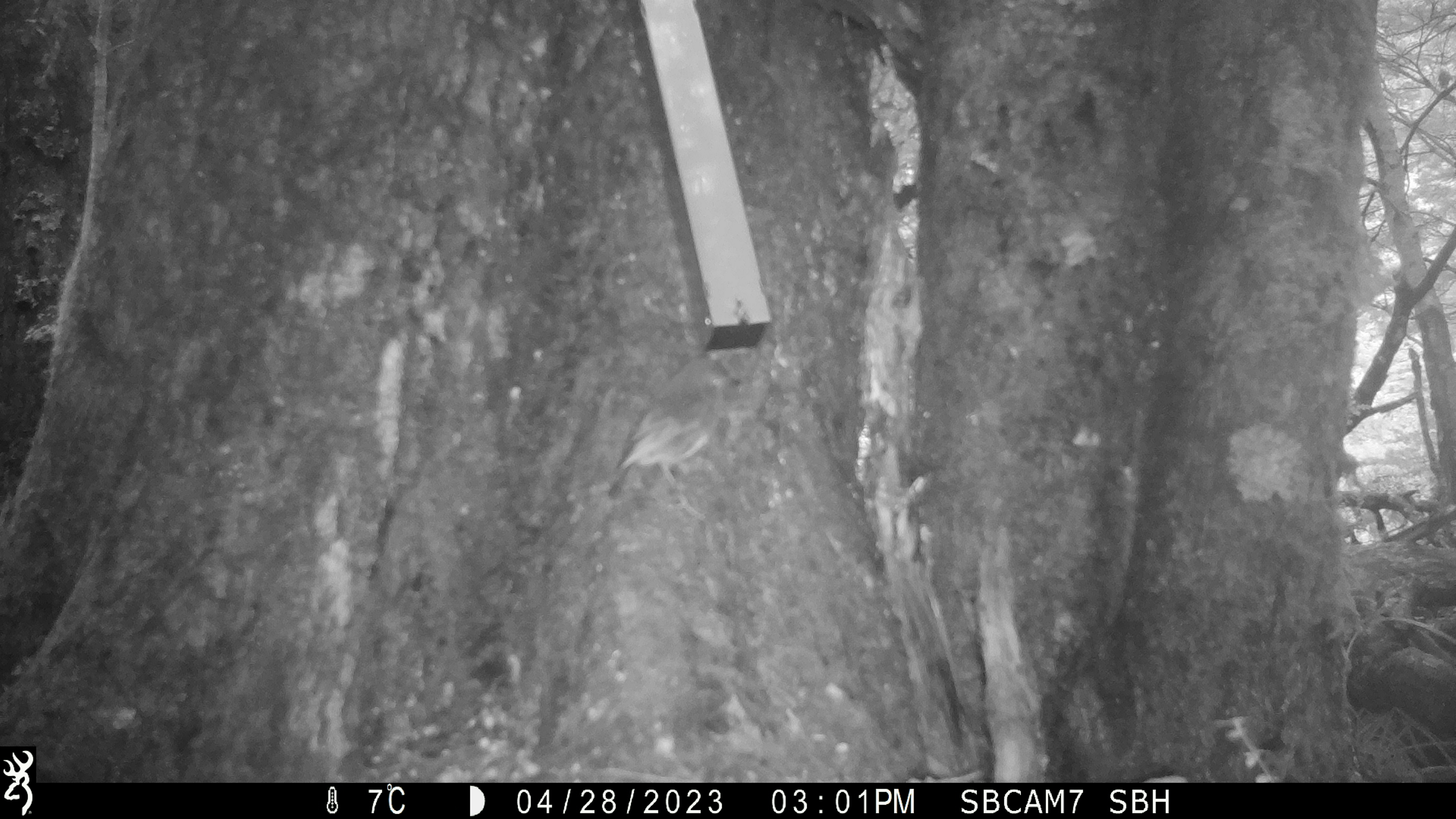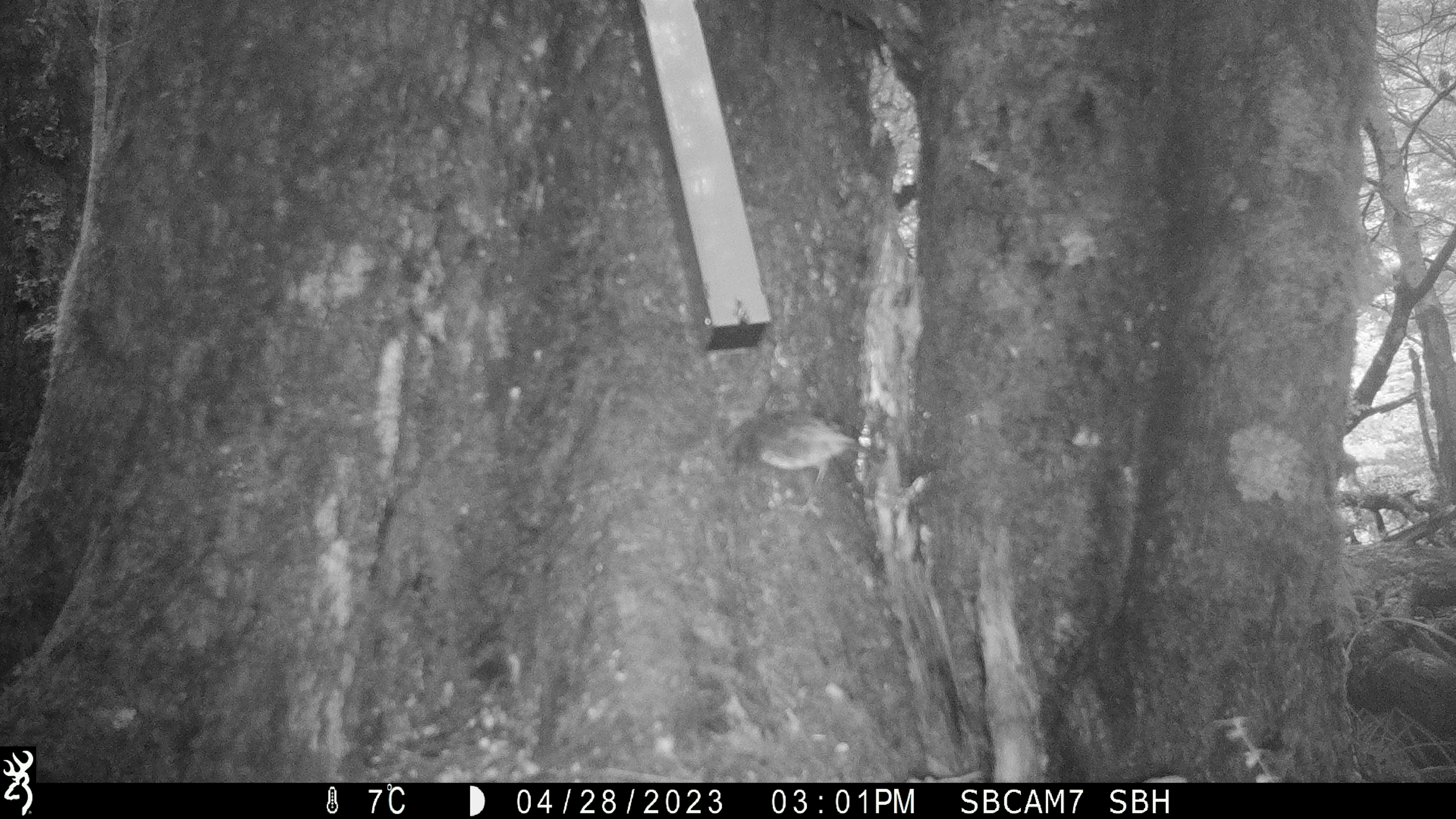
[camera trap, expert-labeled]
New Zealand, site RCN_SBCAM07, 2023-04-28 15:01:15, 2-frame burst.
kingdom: Animalia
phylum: Chordata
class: Aves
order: Passeriformes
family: Petroicidae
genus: Petroica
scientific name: Petroica australis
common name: new zealand robin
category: robin